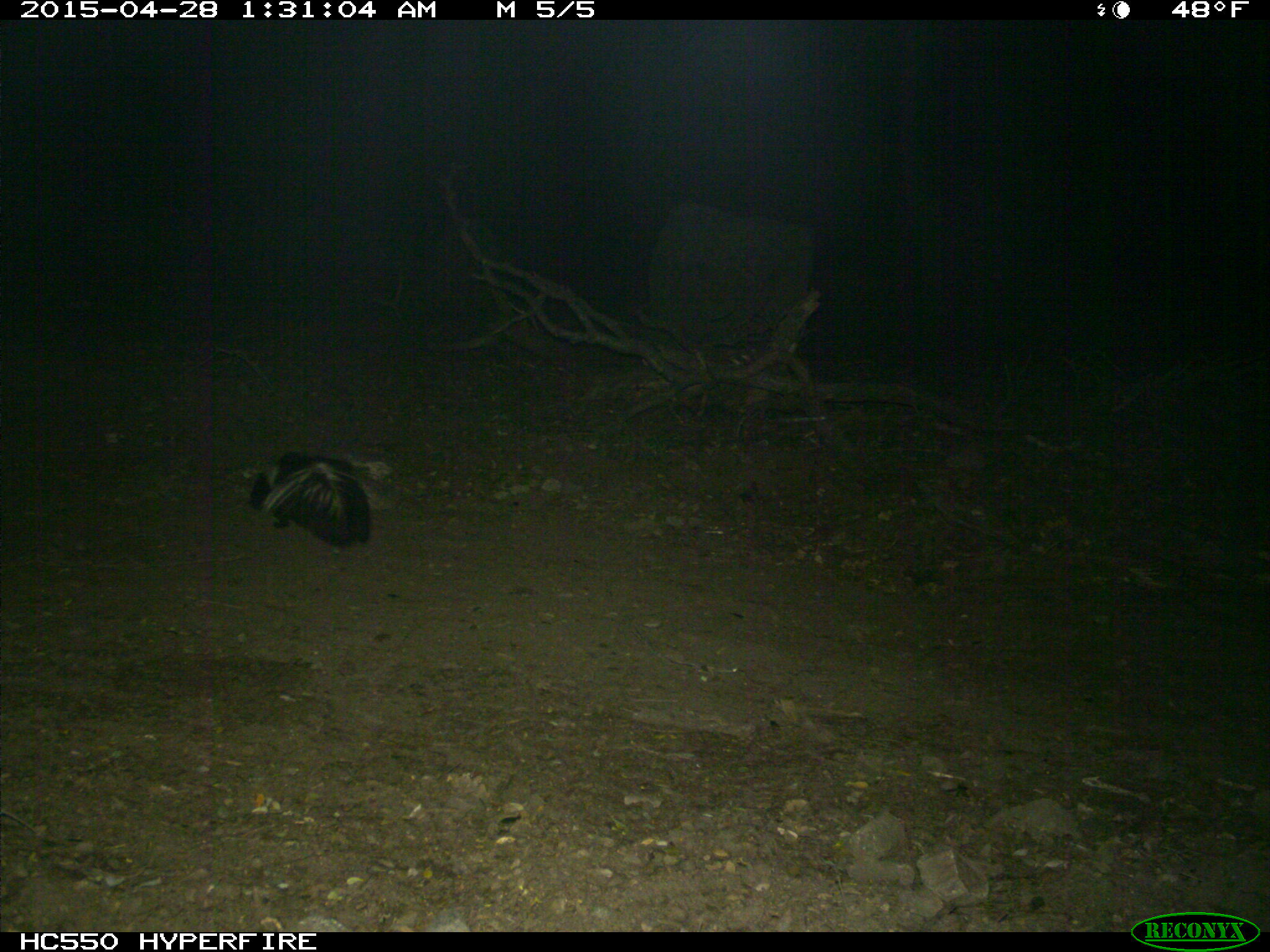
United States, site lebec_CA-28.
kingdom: Animalia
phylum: Chordata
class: Mammalia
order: Carnivora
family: Mephitidae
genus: Mephitis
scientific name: Mephitis mephitis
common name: striped skunk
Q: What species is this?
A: Mephitis mephitis (striped skunk).